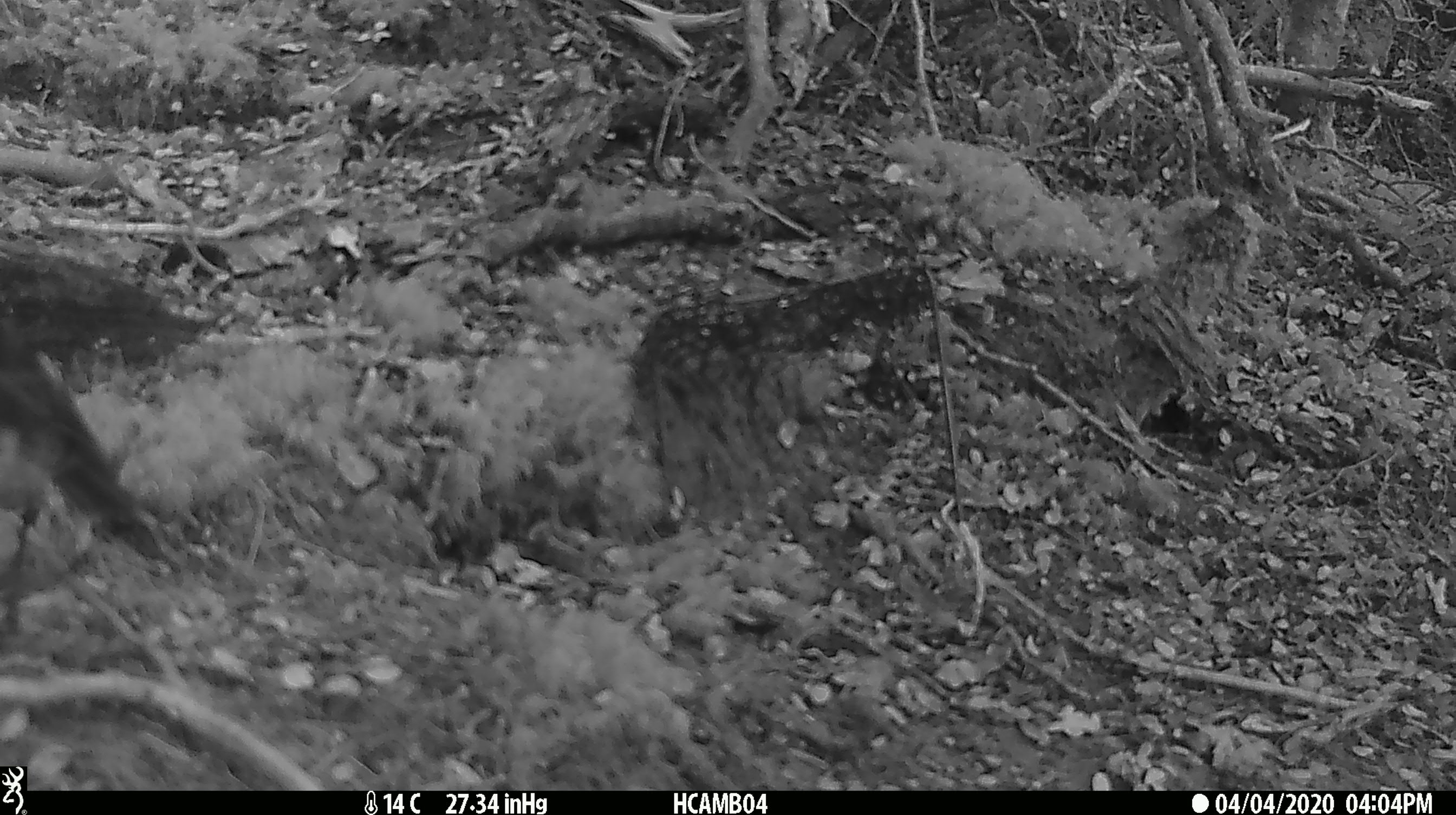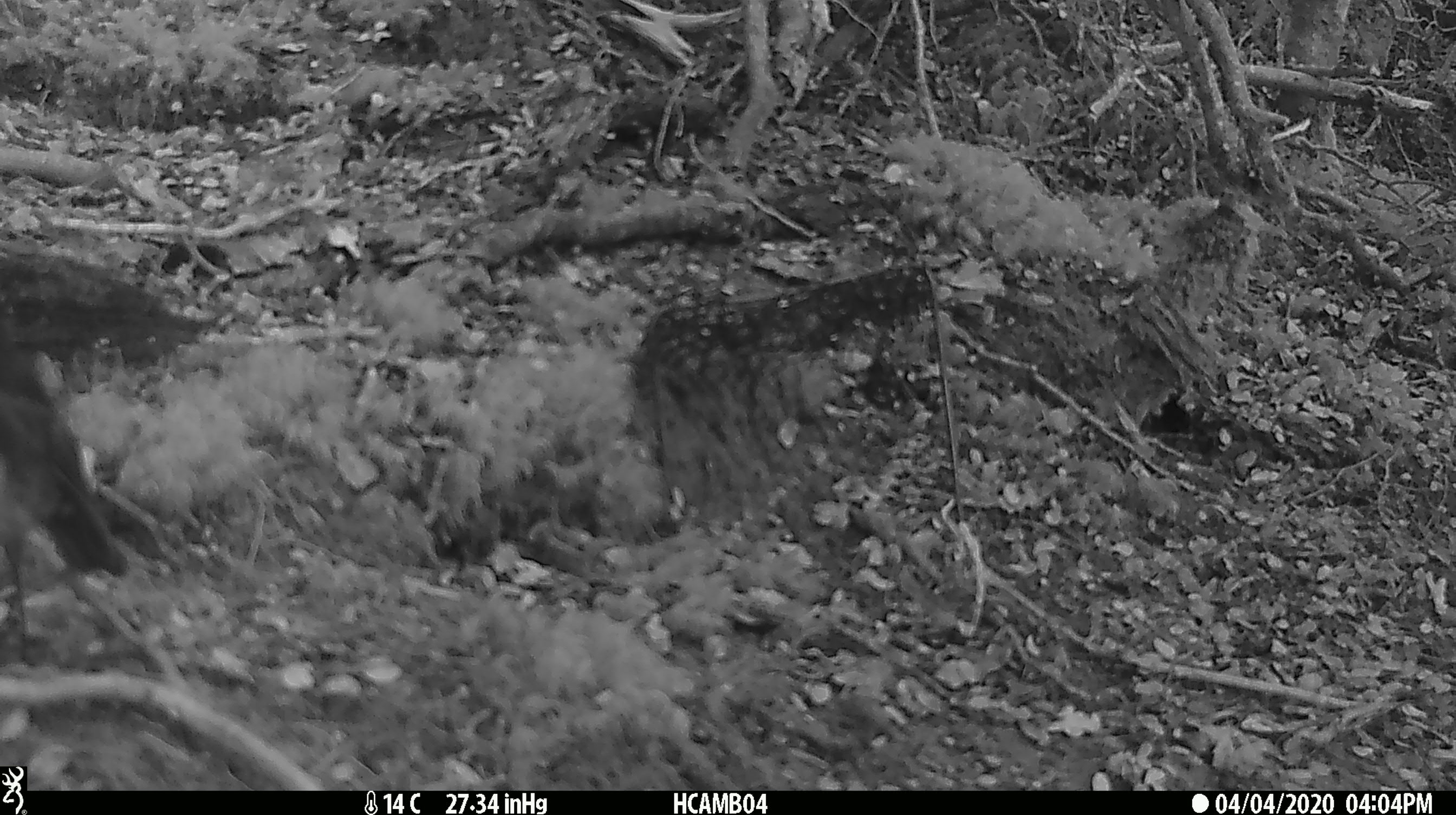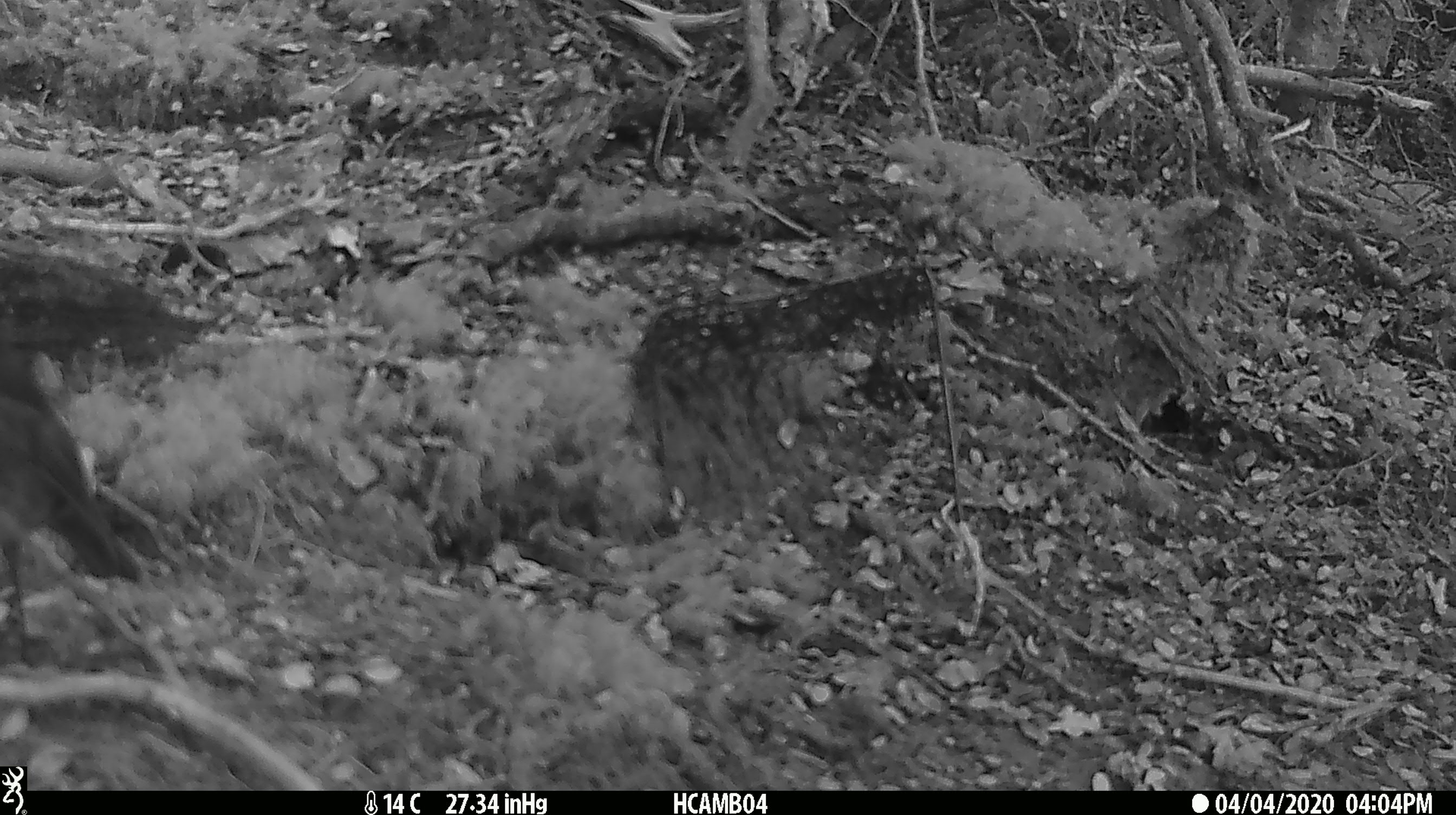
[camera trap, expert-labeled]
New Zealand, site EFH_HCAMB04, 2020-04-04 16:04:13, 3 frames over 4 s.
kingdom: Animalia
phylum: Chordata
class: Aves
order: Passeriformes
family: Petroicidae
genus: Petroica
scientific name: Petroica australis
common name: new zealand robin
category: robin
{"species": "robin (new zealand robin) (Petroica australis)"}